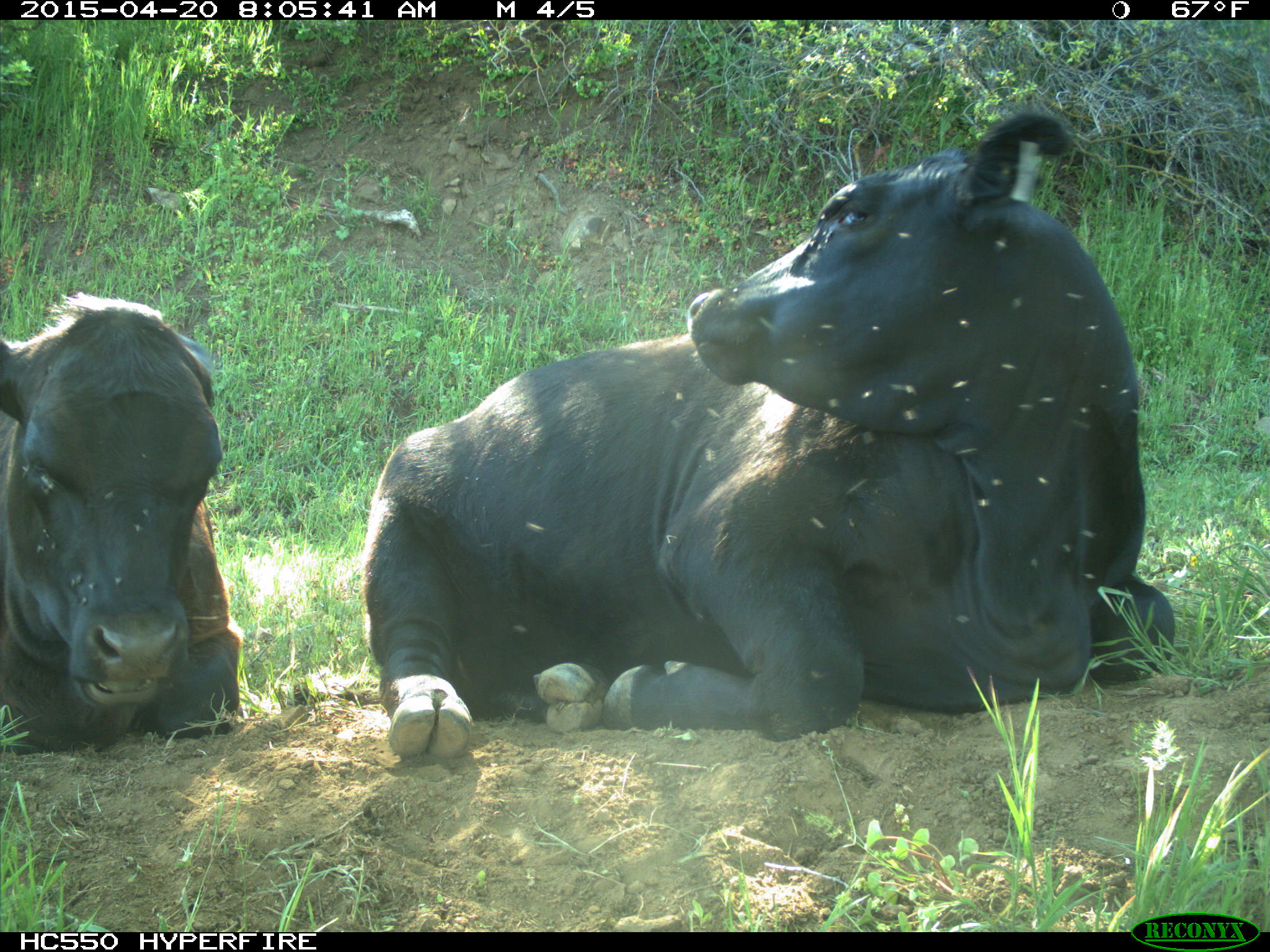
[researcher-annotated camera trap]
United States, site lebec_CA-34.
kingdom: Animalia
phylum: Chordata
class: Mammalia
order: Artiodactyla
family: Bovidae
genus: Bos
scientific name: Bos taurus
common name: domestic cow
Bos taurus (domestic cow).